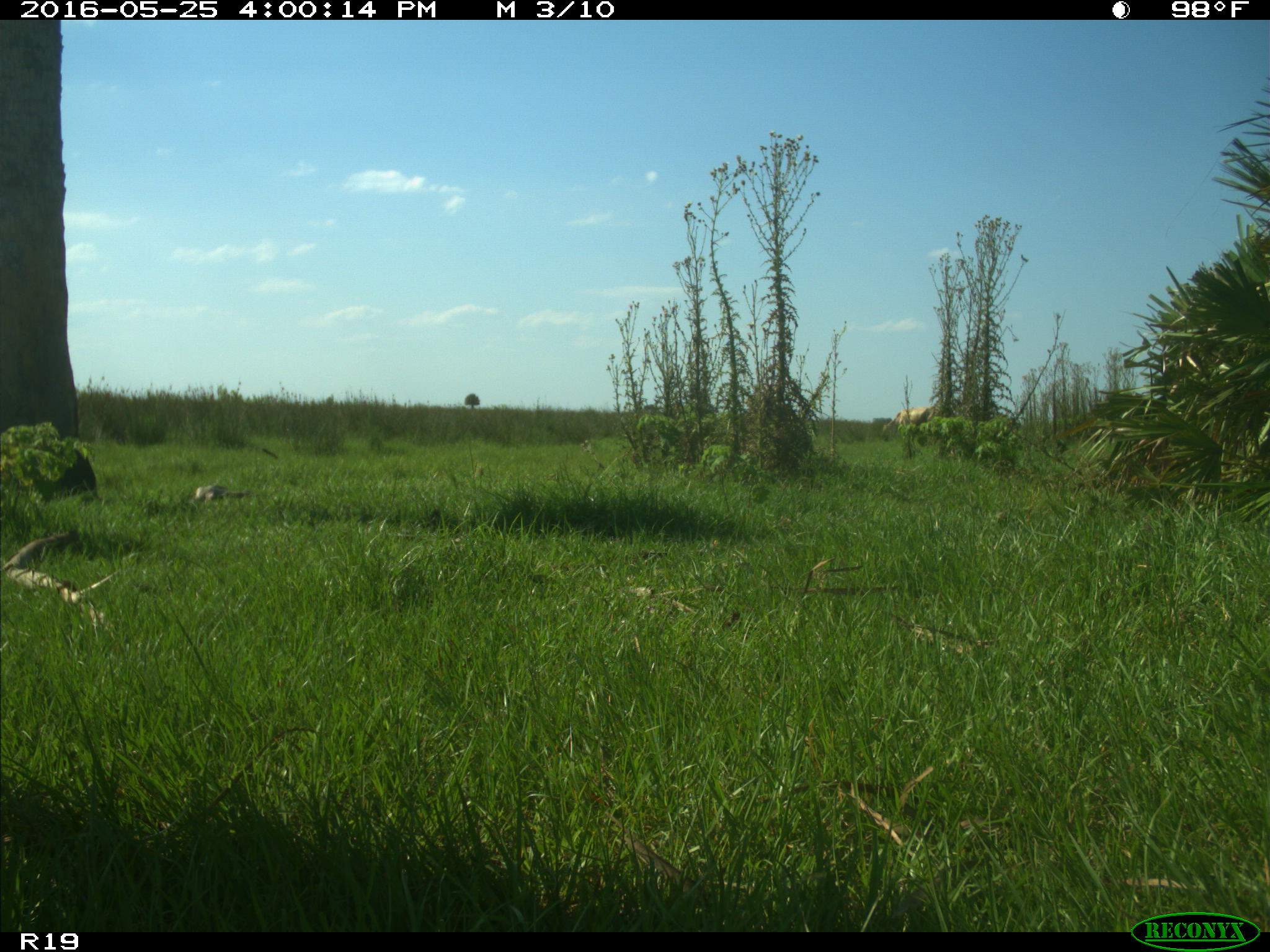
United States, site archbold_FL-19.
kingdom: Animalia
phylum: Chordata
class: Mammalia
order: Artiodactyla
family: Bovidae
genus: Bos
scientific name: Bos taurus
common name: domestic cow